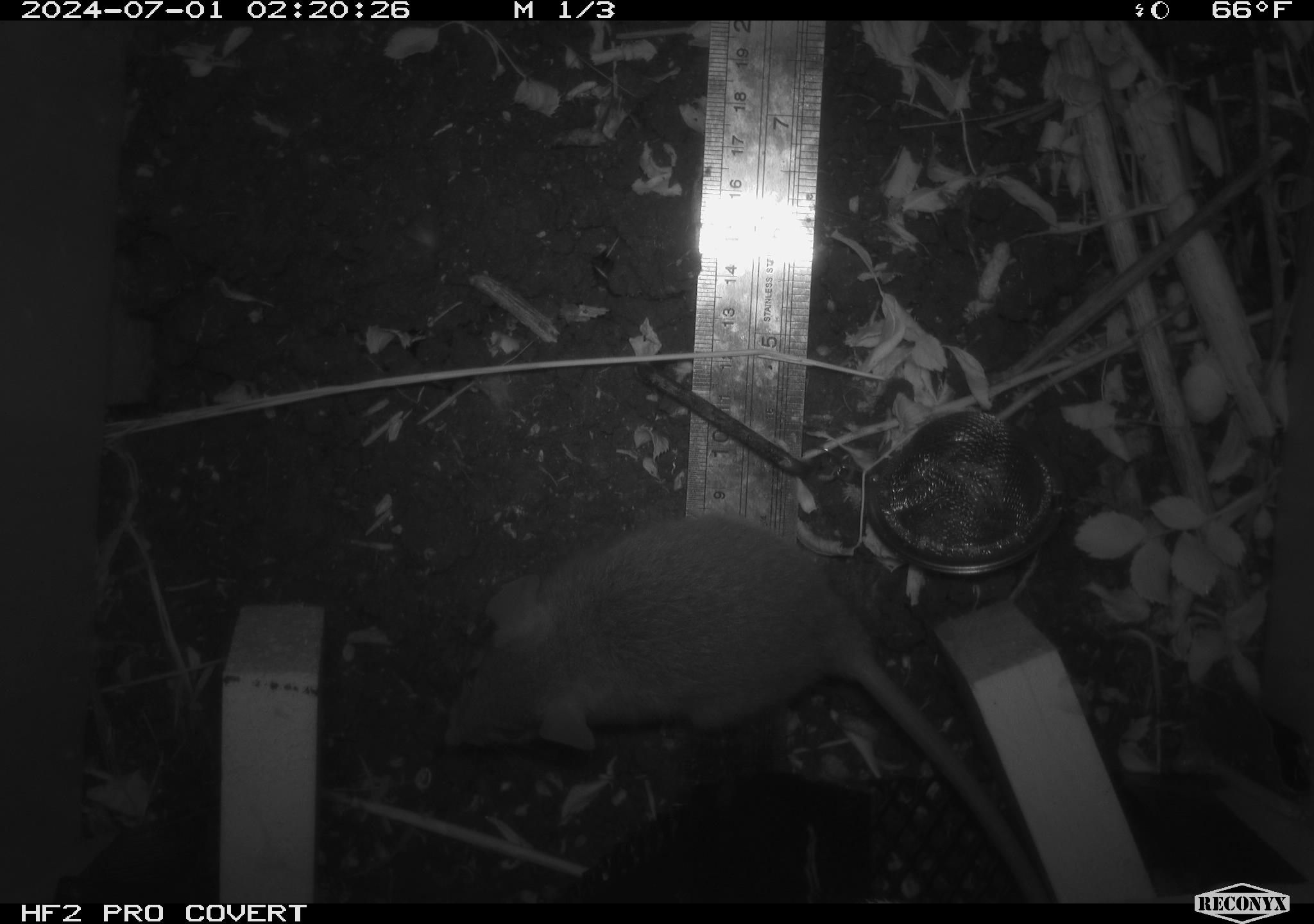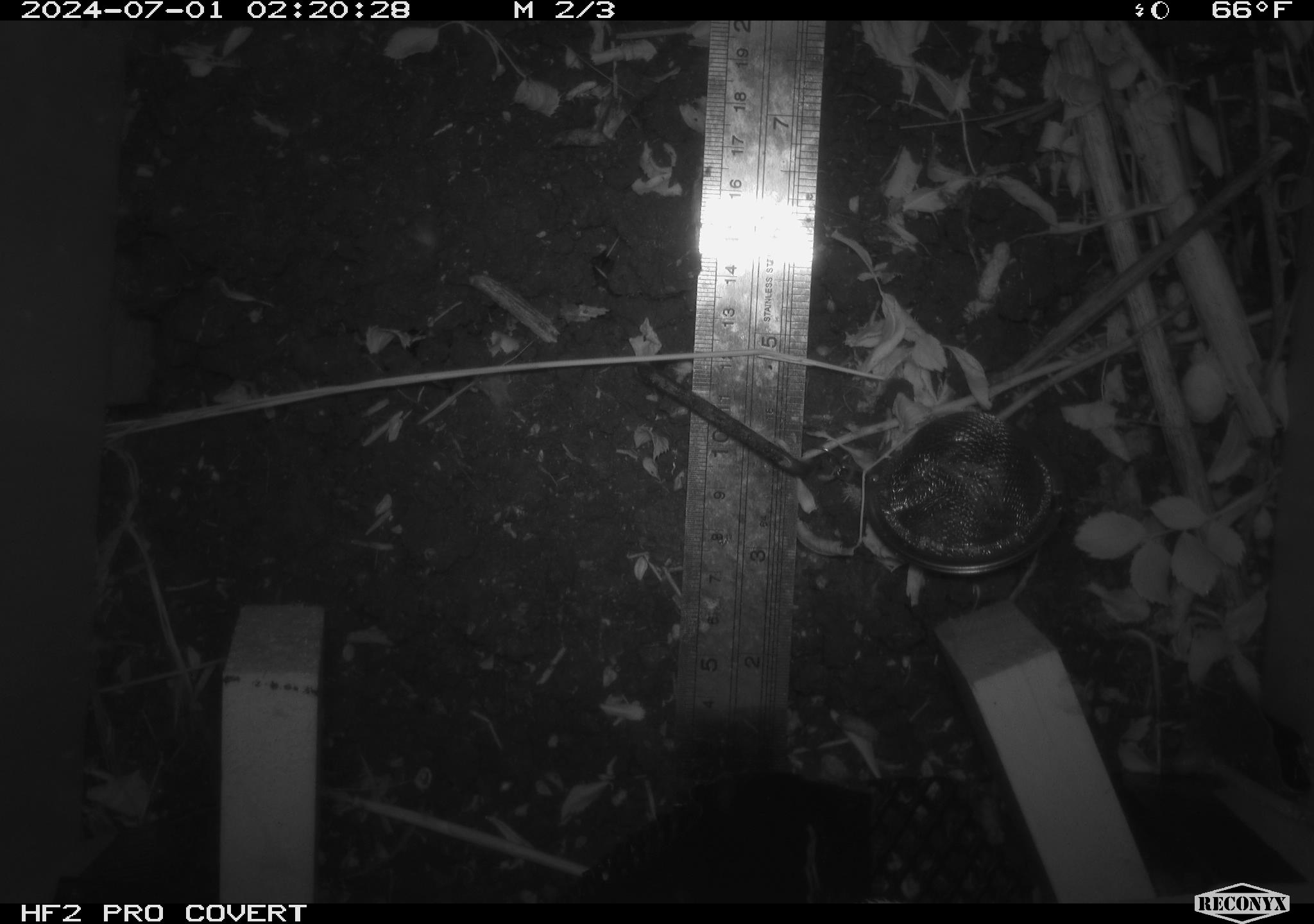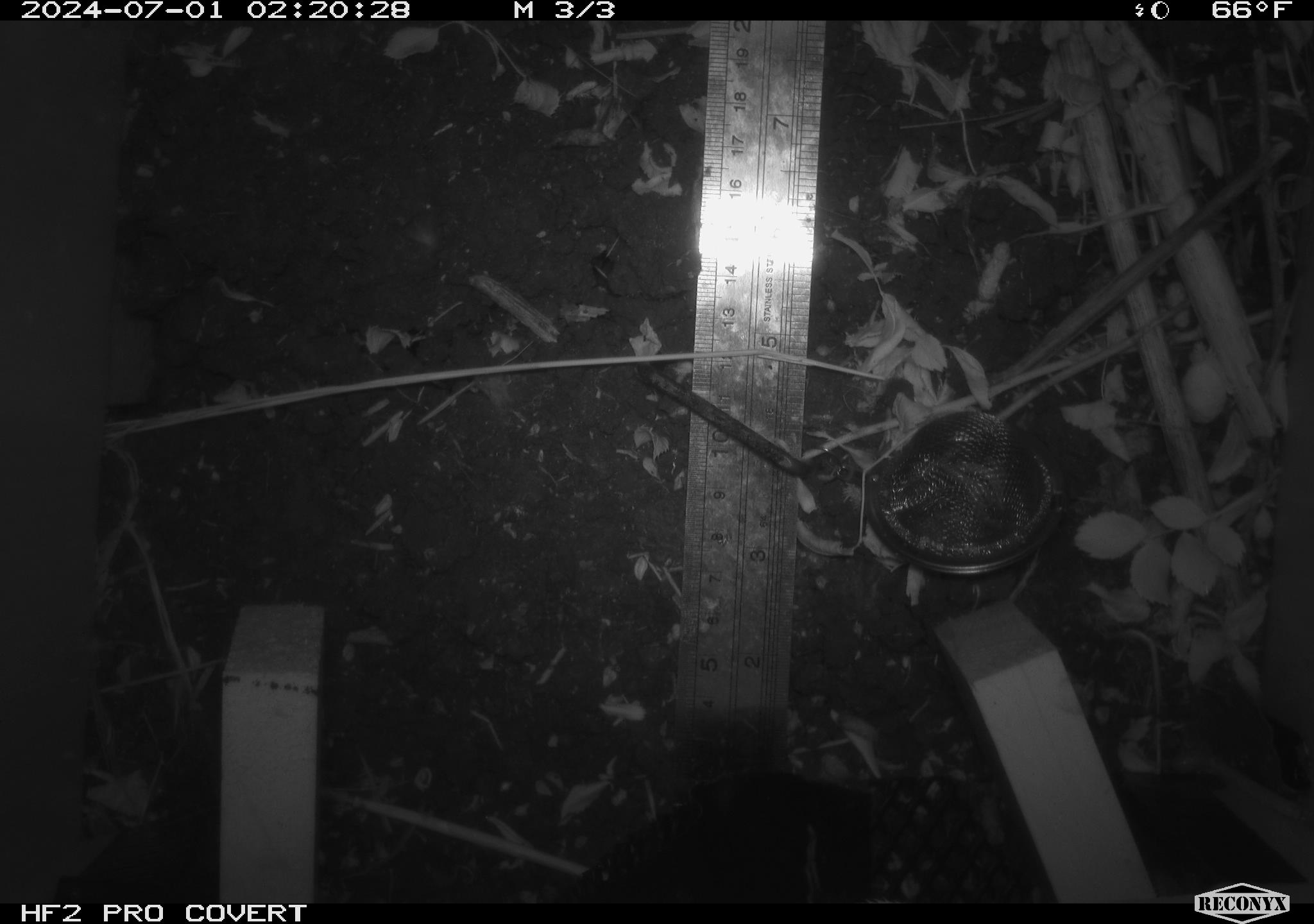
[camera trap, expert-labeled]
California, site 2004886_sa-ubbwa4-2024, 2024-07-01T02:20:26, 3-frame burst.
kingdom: Animalia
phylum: Chordata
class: Mammalia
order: Rodentia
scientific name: Rodentia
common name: woodrat or rat or mouse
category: woodrat or rat or mouse species